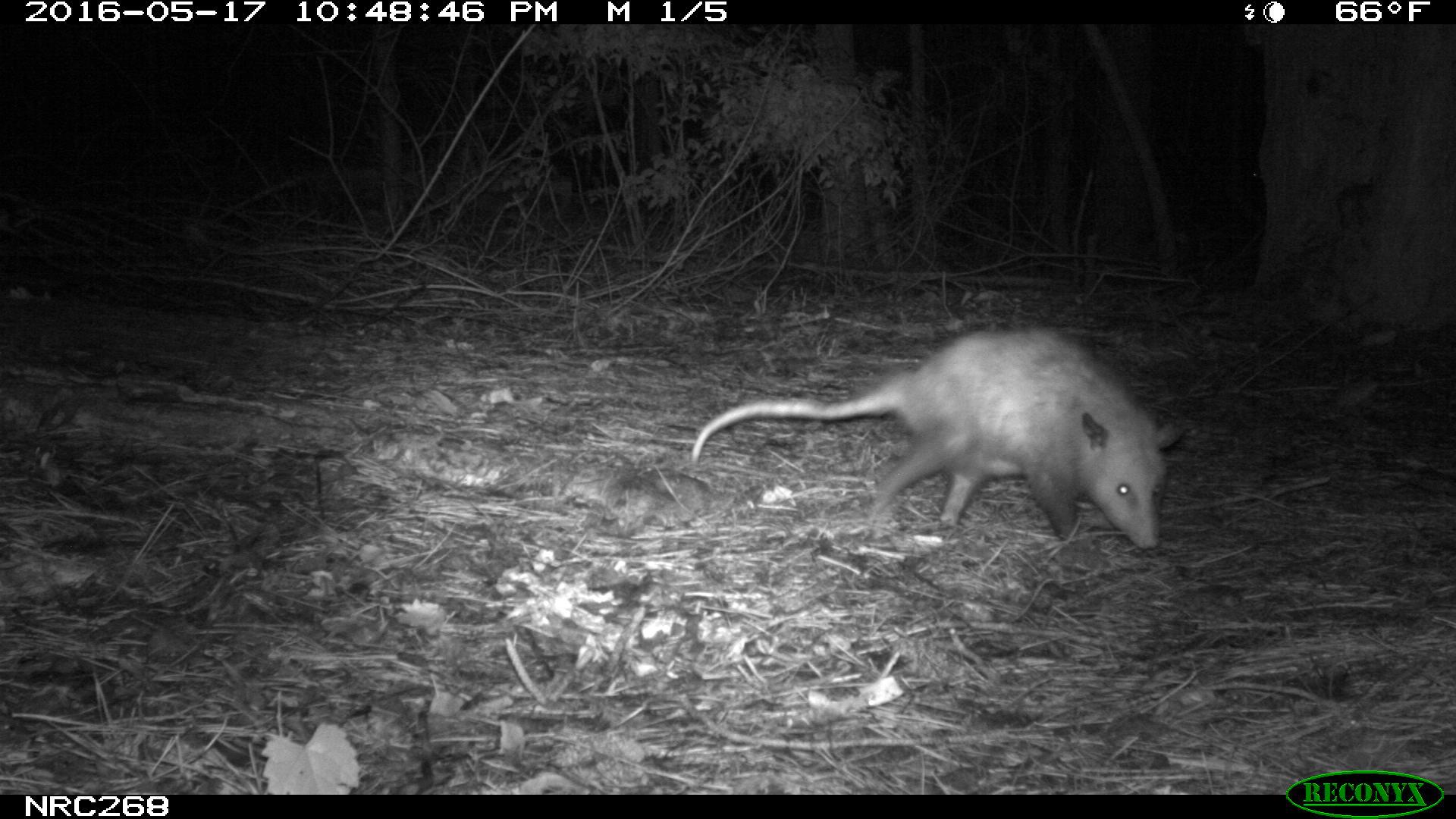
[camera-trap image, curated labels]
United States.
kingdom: Animalia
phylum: Chordata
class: Mammalia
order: Didelphimorphia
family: Didelphidae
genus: Didelphis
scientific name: Didelphis virginiana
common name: virginia opossum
Virginia Opossum (Didelphis virginiana).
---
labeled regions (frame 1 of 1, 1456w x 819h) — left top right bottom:
Virginia Opossum: 685 323 1198 558